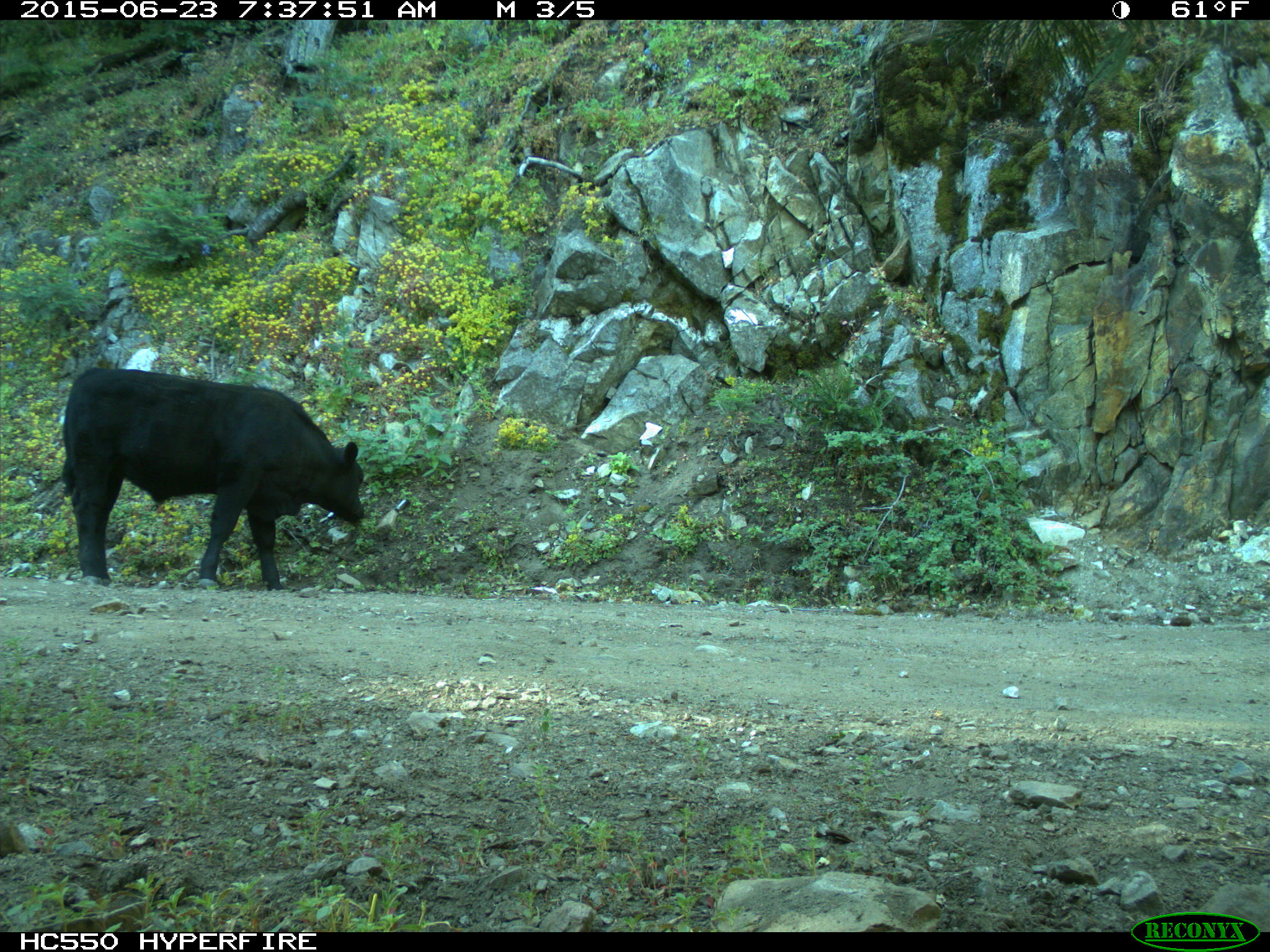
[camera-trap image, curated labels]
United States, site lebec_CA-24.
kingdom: Animalia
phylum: Chordata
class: Mammalia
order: Artiodactyla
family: Bovidae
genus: Bos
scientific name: Bos taurus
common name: domestic cow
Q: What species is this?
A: Bos taurus (domestic cow).